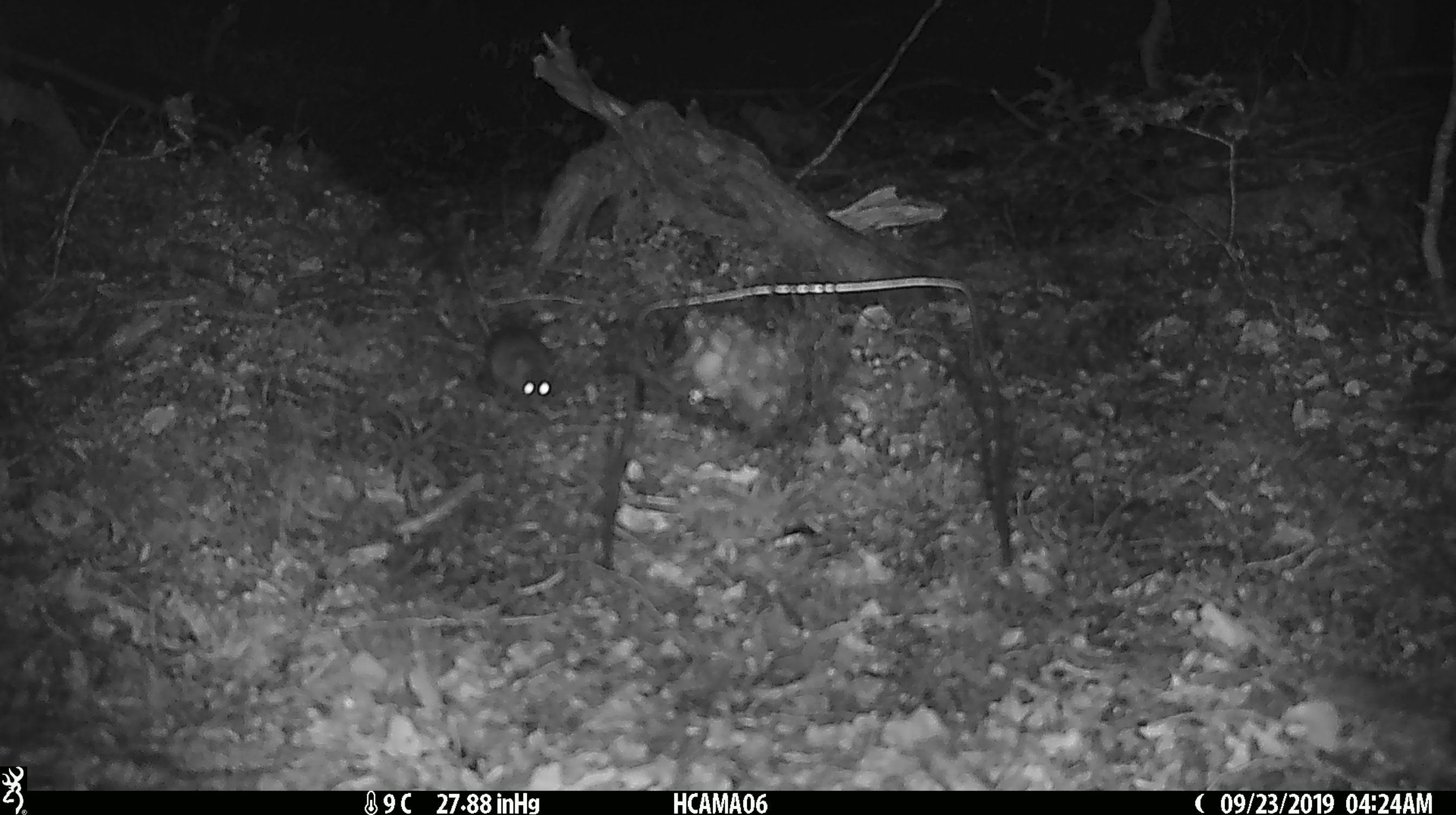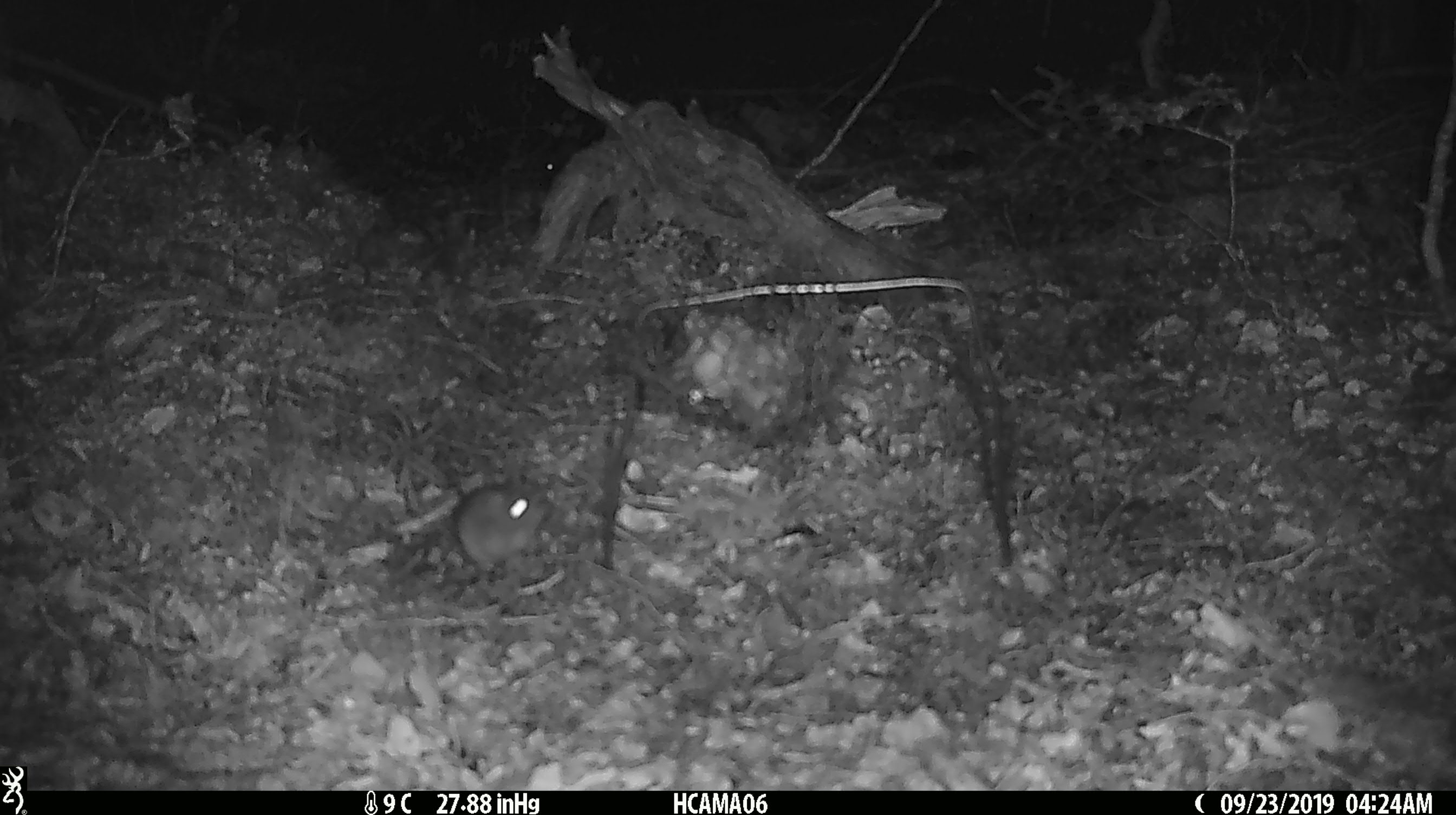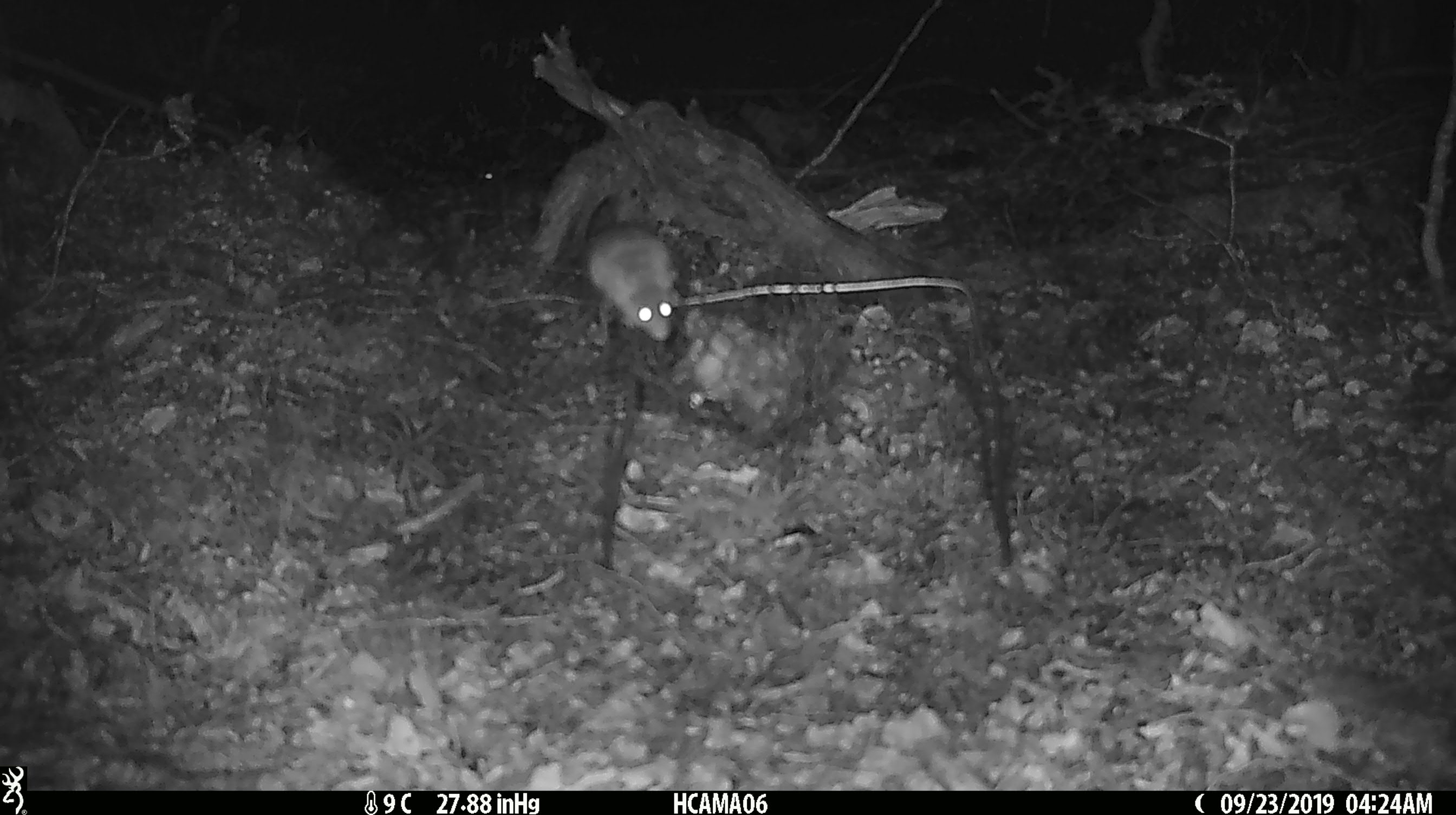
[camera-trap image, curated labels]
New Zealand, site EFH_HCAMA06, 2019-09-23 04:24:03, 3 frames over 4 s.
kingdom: Animalia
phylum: Chordata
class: Mammalia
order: Rodentia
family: Muridae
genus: Mus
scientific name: Mus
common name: mouse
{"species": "mouse (Mus)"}